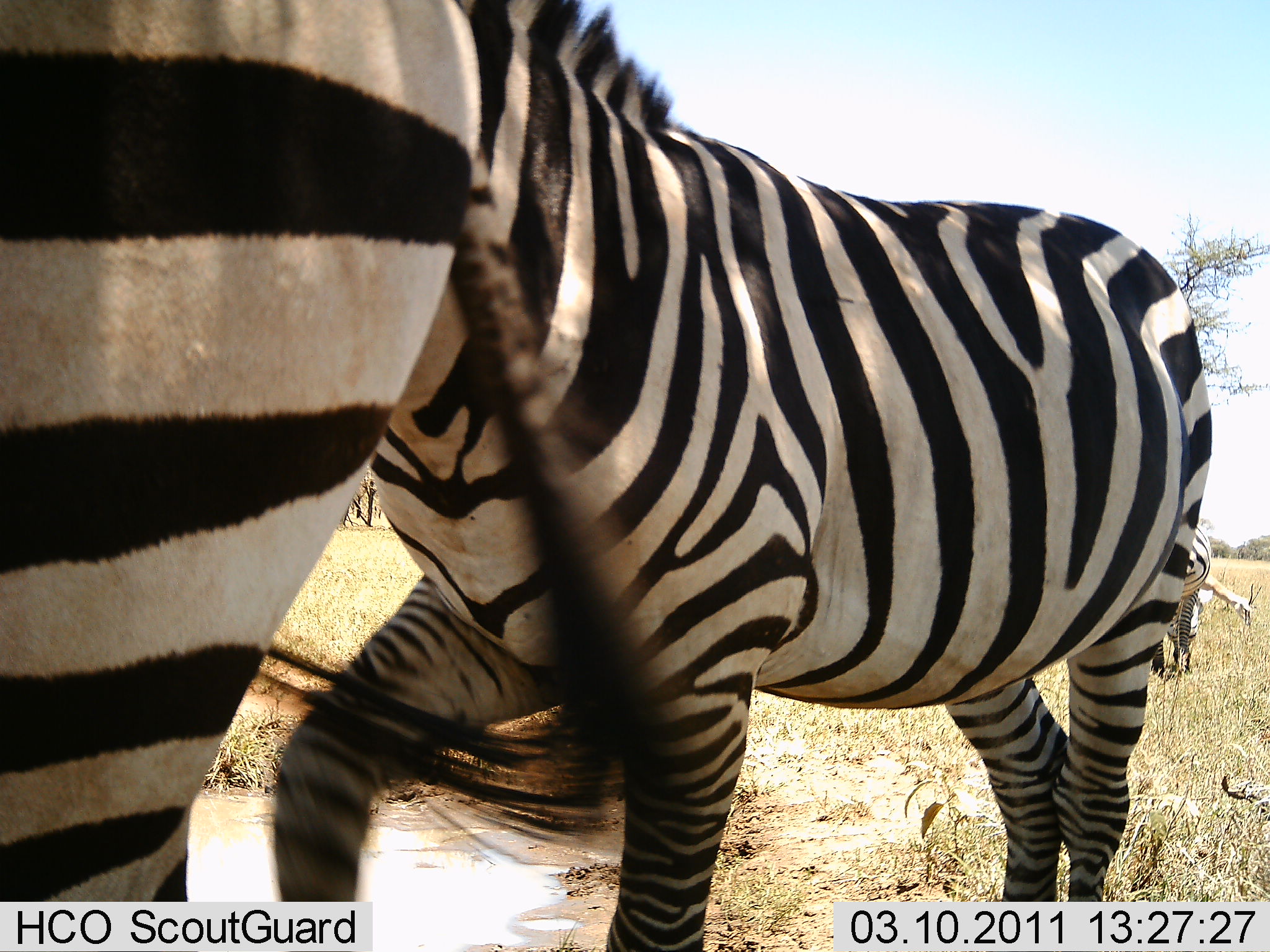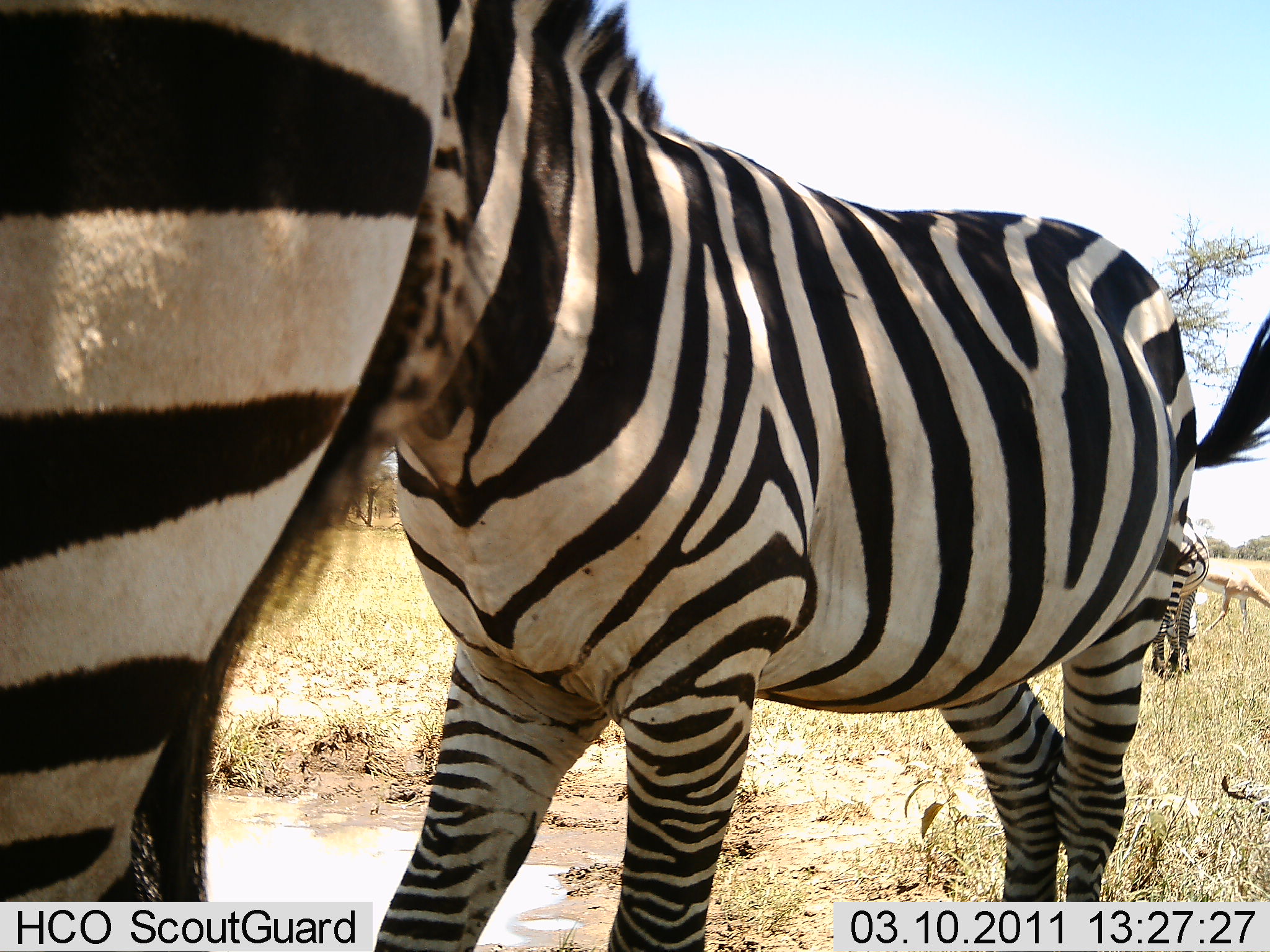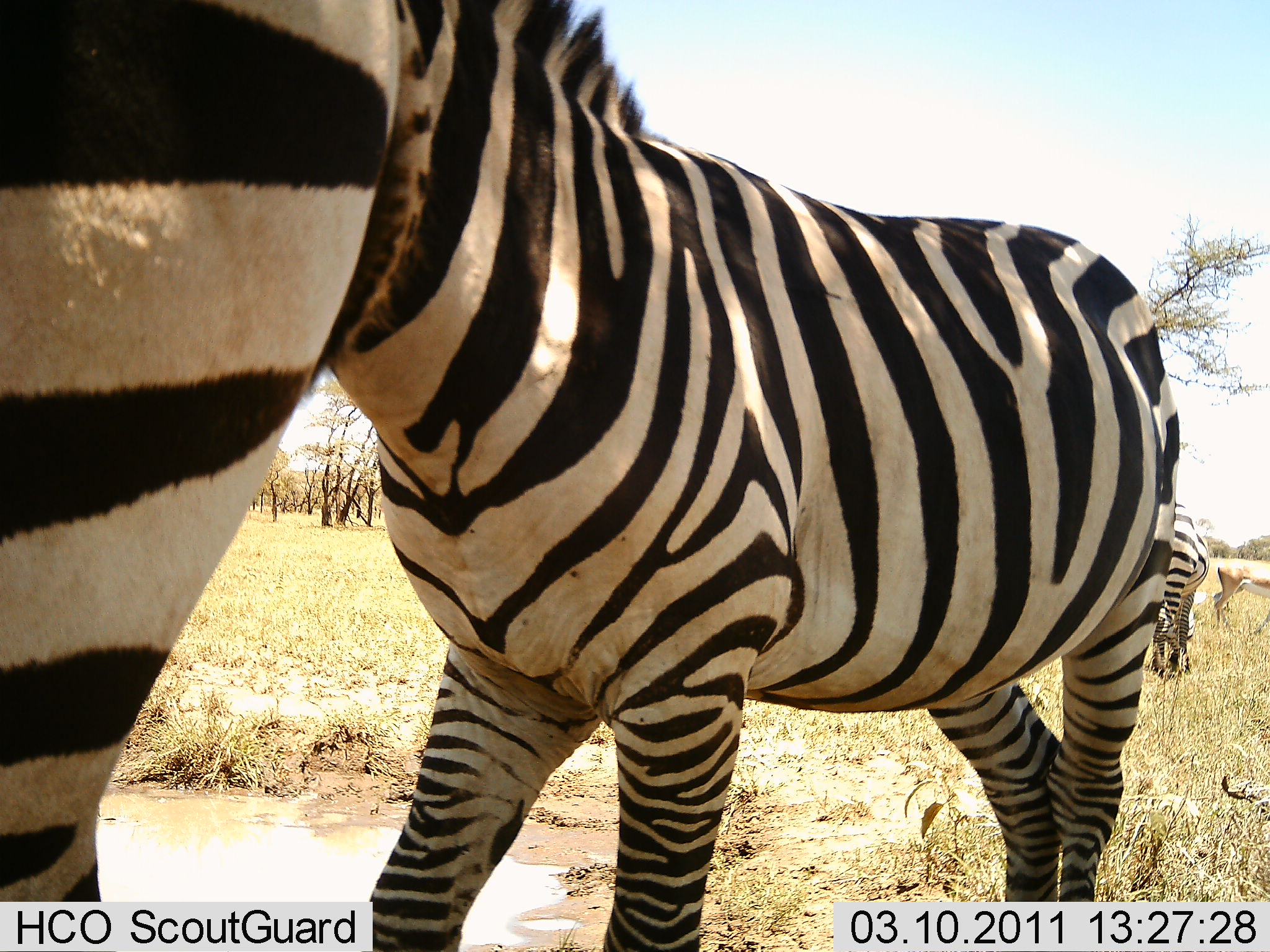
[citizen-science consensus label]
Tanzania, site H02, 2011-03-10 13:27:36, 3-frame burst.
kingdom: Animalia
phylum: Chordata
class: Mammalia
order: Artiodactyla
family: Bovidae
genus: Nanger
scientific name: Nanger granti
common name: grant's gazelle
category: gazellegrants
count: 1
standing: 50%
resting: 0%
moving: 40%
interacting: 0%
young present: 0%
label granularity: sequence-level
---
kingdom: Animalia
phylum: Chordata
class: Mammalia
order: Perissodactyla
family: Equidae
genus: Equus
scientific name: Equus quagga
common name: plains zebra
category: zebra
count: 3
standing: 74%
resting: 0%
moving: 21%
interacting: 0%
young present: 5%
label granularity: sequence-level